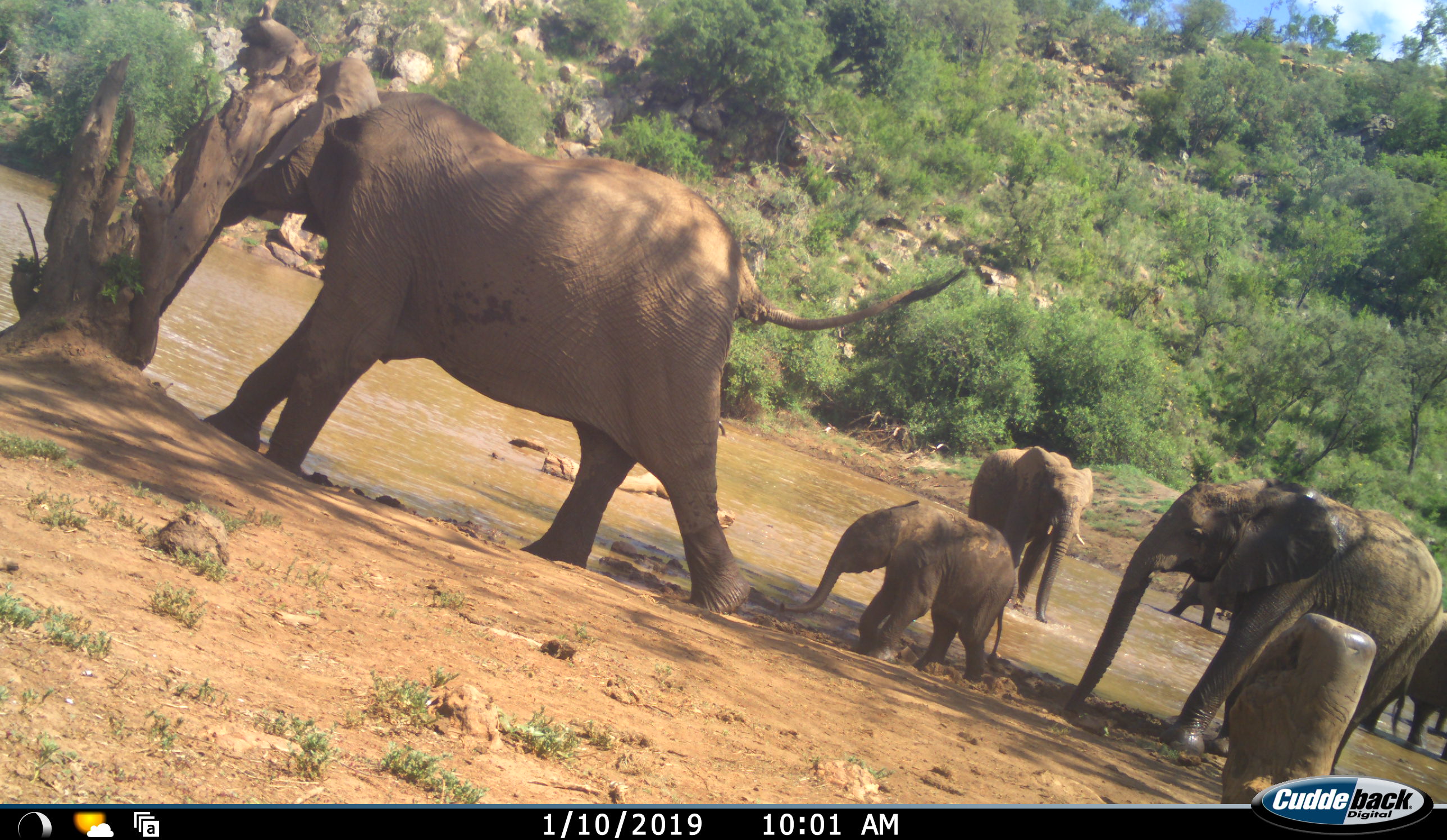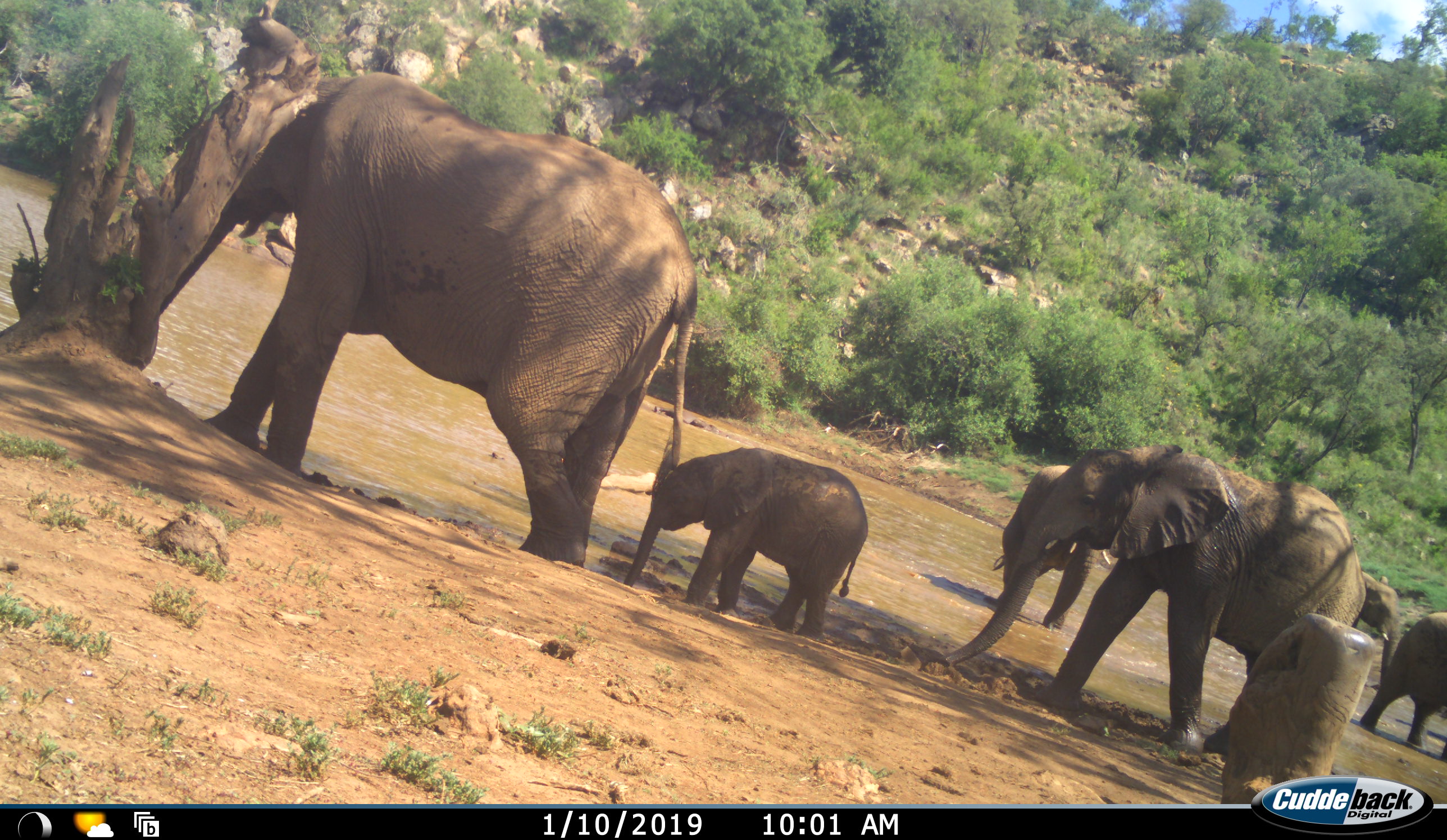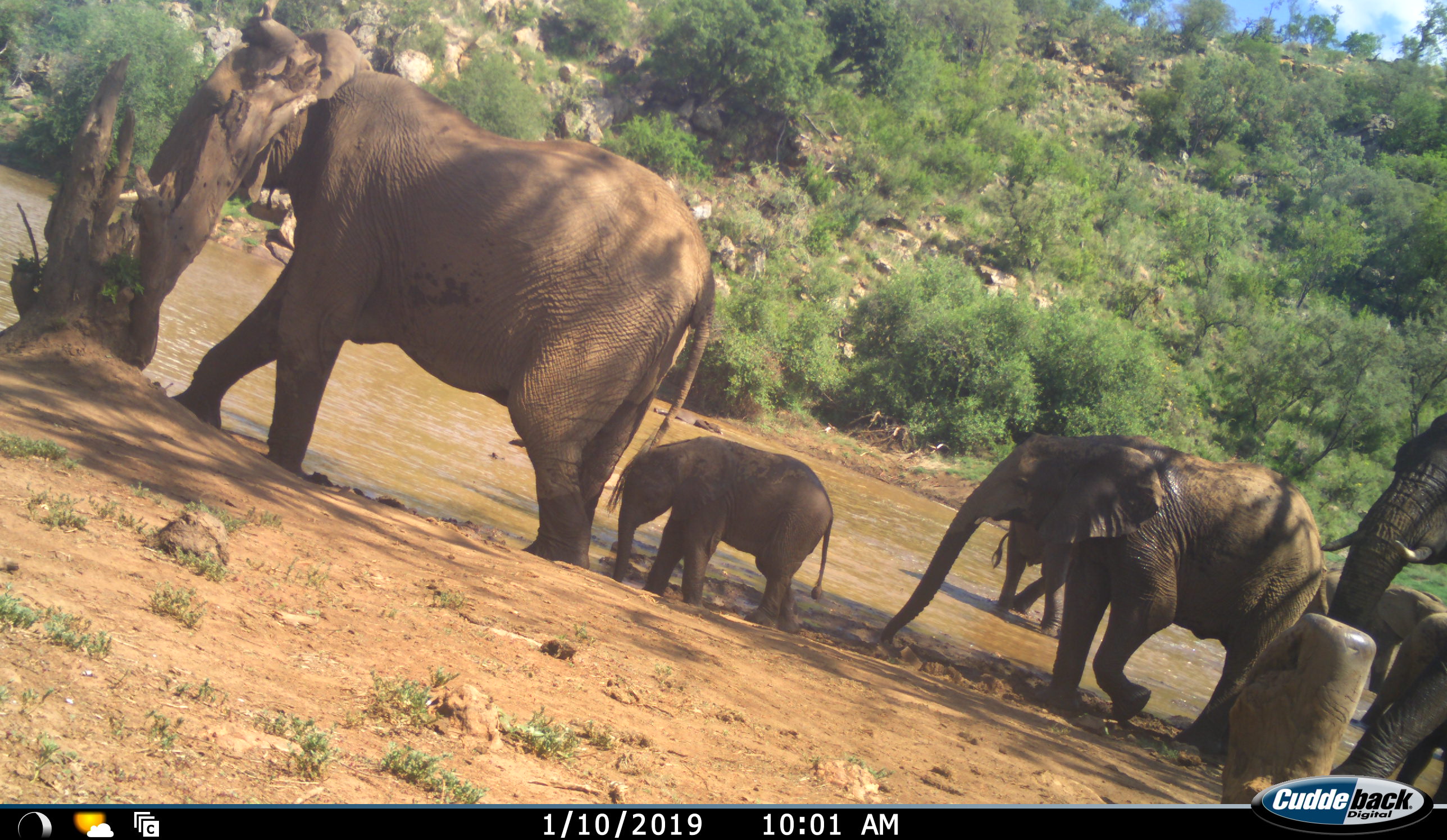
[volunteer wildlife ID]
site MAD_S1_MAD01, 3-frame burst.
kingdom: Animalia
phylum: Chordata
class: Mammalia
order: Proboscidea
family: Elephantidae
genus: Loxodonta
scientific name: Loxodonta africana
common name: african bush elephant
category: elephant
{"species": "elephant (african bush elephant) (Loxodonta africana)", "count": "7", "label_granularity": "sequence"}